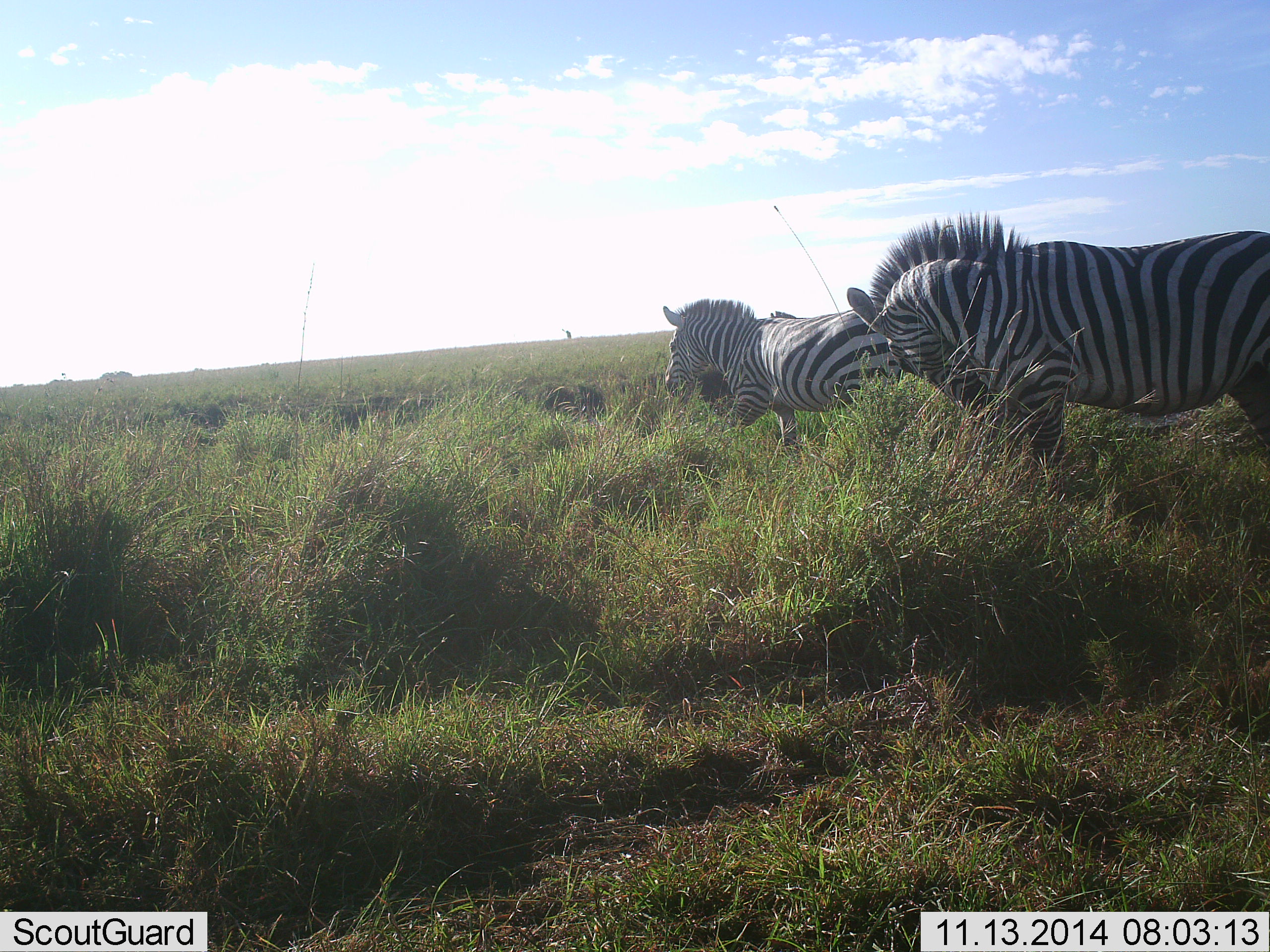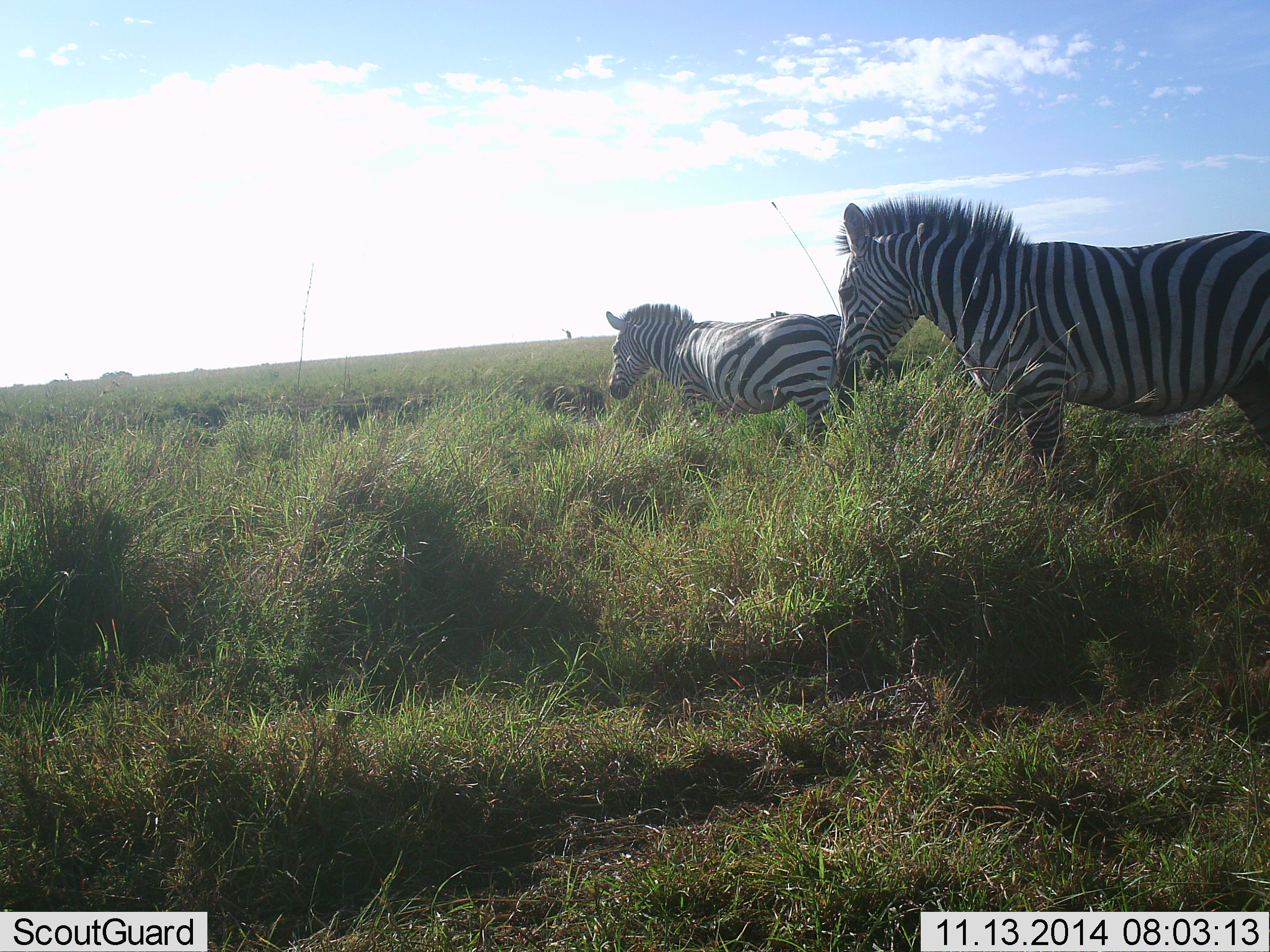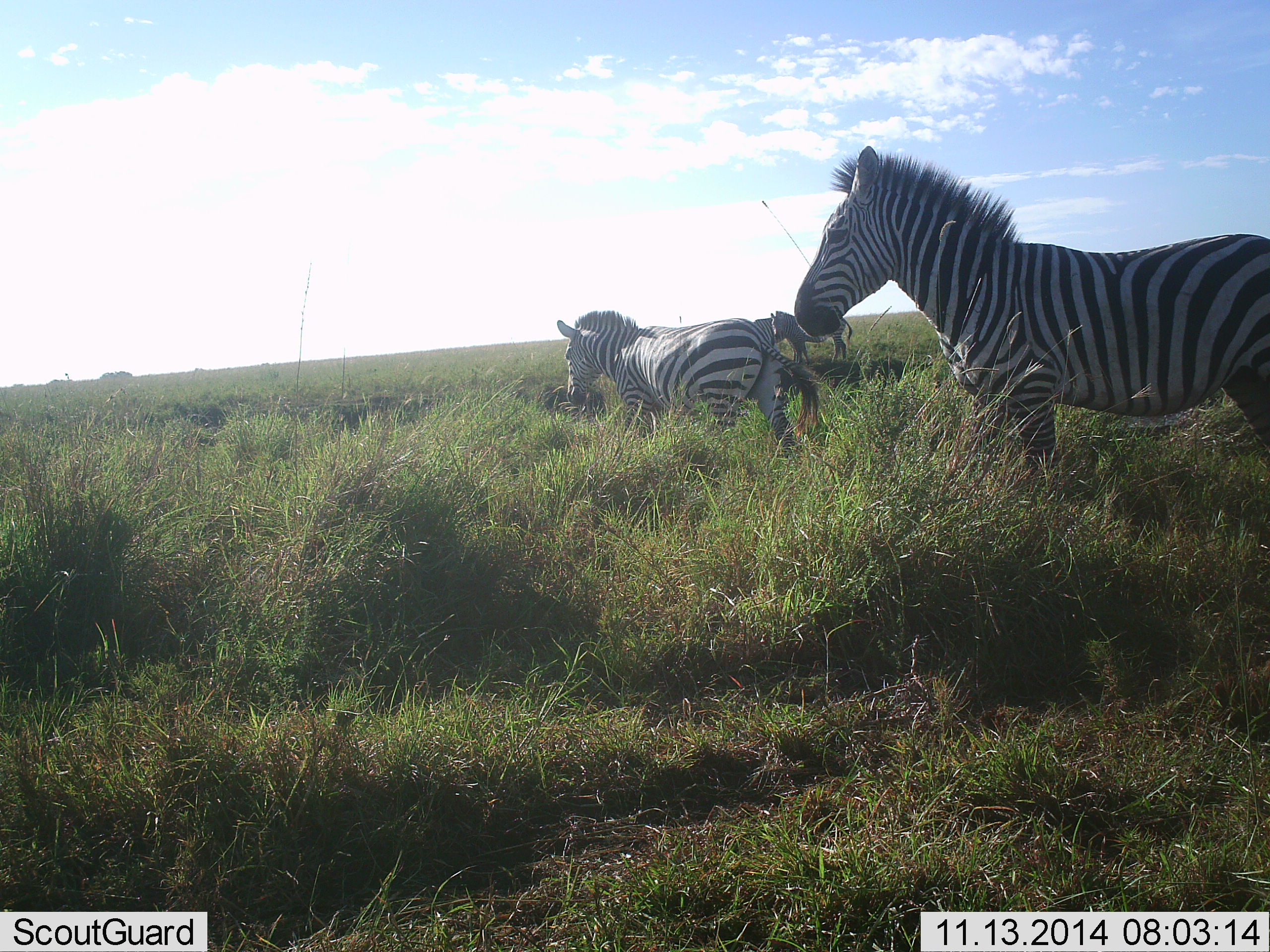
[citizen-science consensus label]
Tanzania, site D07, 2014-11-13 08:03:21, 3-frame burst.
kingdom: Animalia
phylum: Chordata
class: Mammalia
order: Perissodactyla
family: Equidae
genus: Equus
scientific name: Equus quagga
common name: plains zebra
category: zebra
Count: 3.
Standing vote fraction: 30%.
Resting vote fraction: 0%.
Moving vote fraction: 80%.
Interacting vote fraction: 0%.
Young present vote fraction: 0%.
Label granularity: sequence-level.